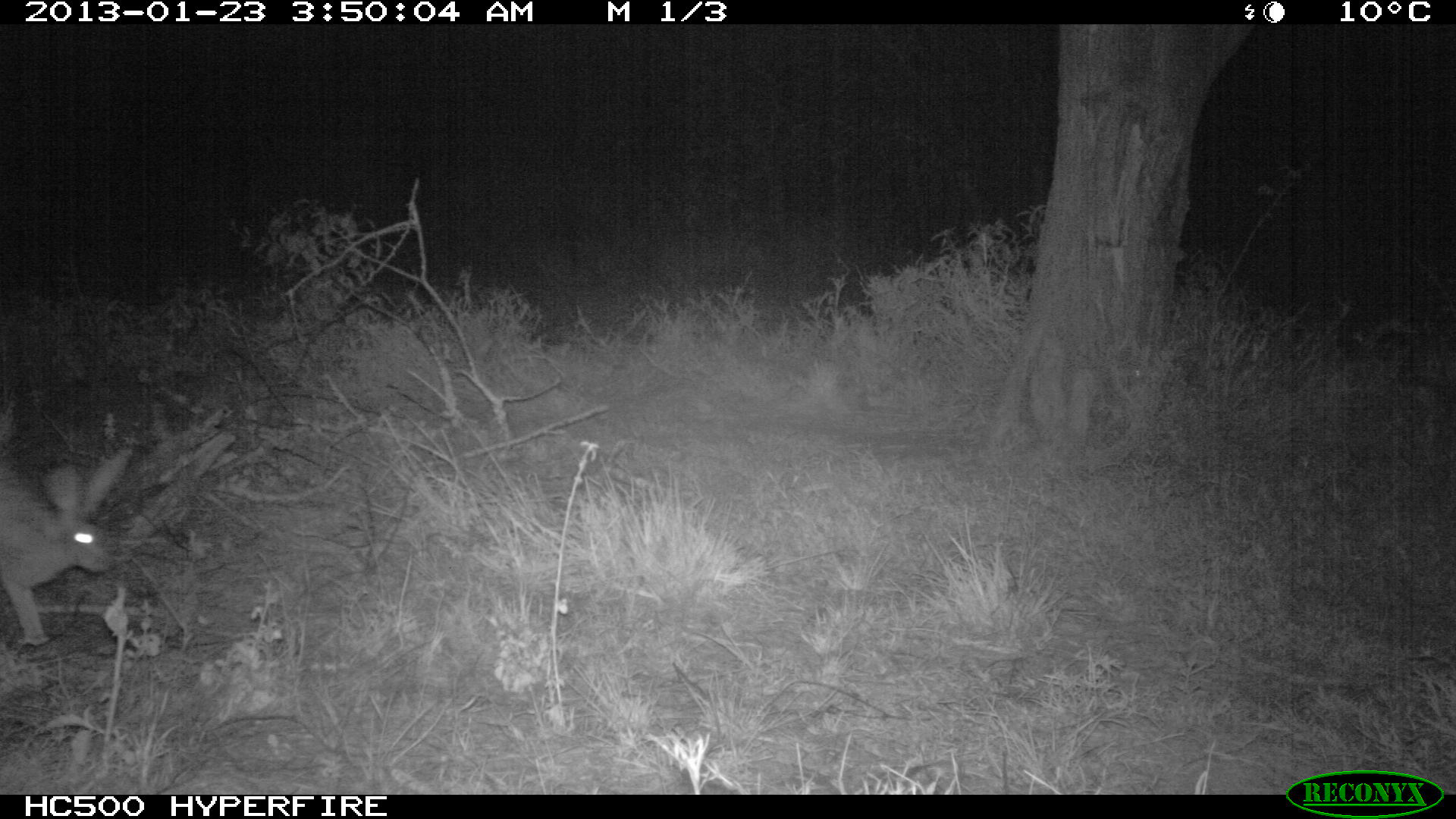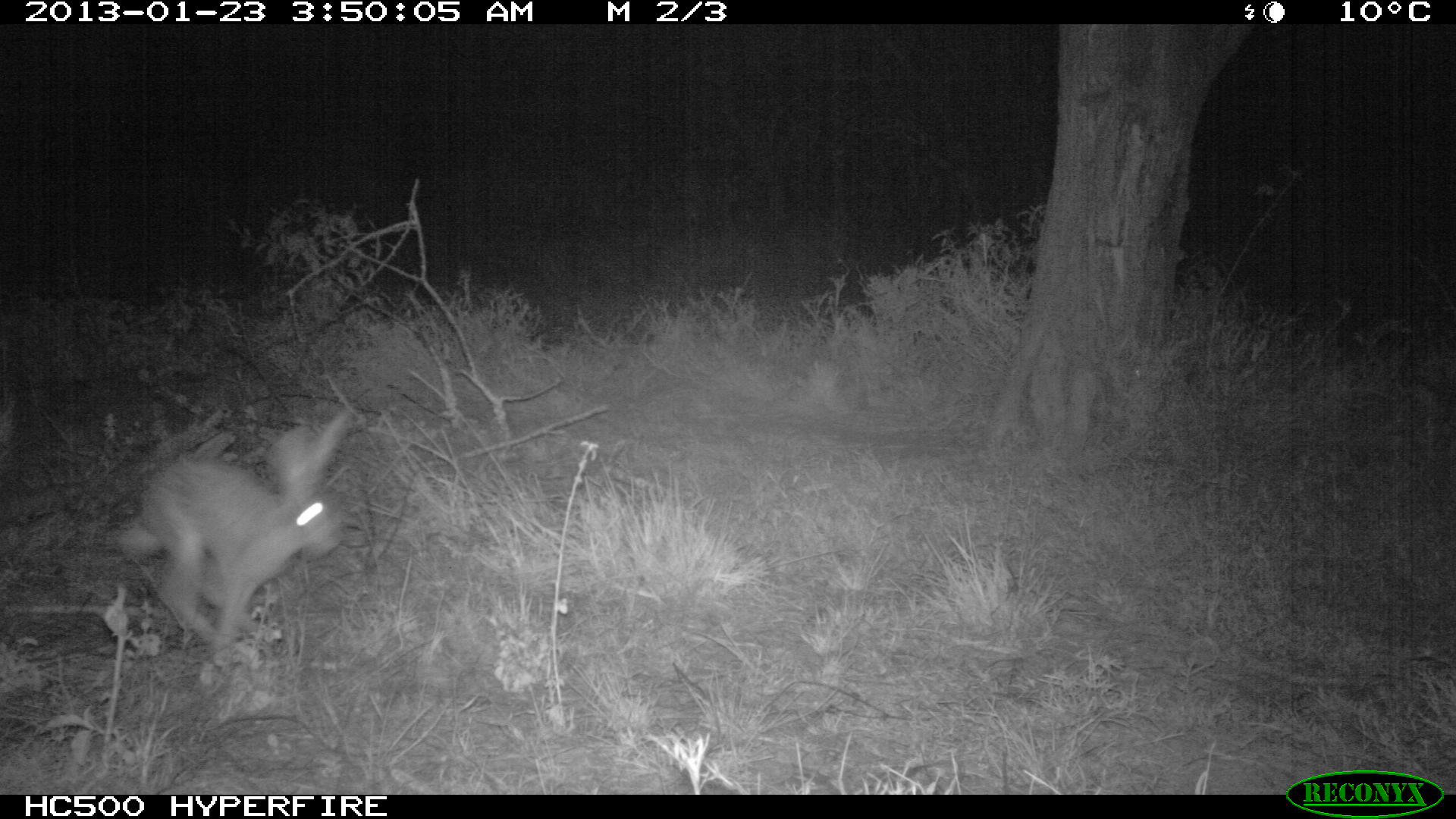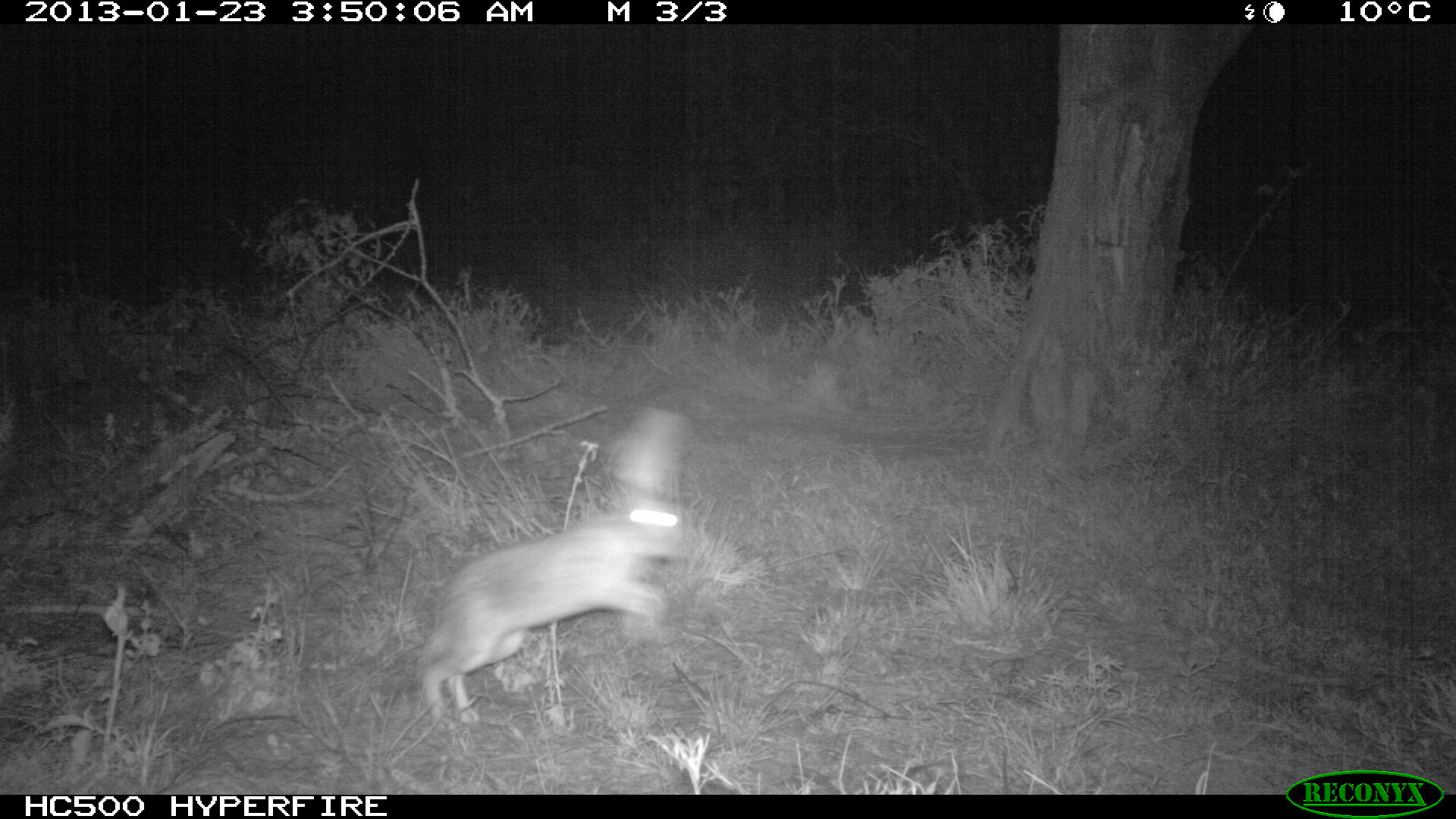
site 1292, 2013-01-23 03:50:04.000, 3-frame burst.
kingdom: Animalia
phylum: Chordata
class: Mammalia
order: Lagomorpha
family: Leporidae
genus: Lepus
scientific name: Lepus saxatilis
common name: scrub hare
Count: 1.